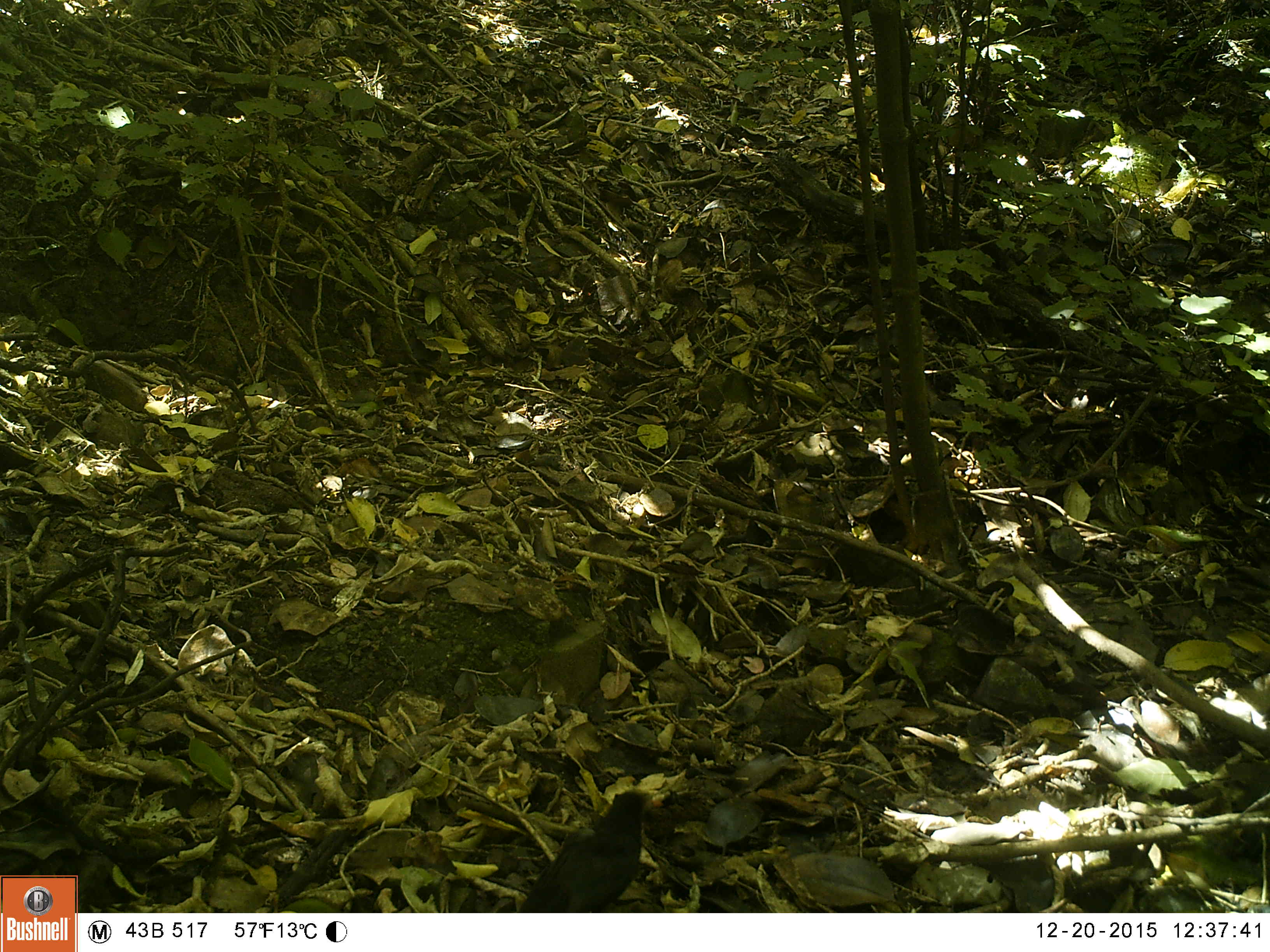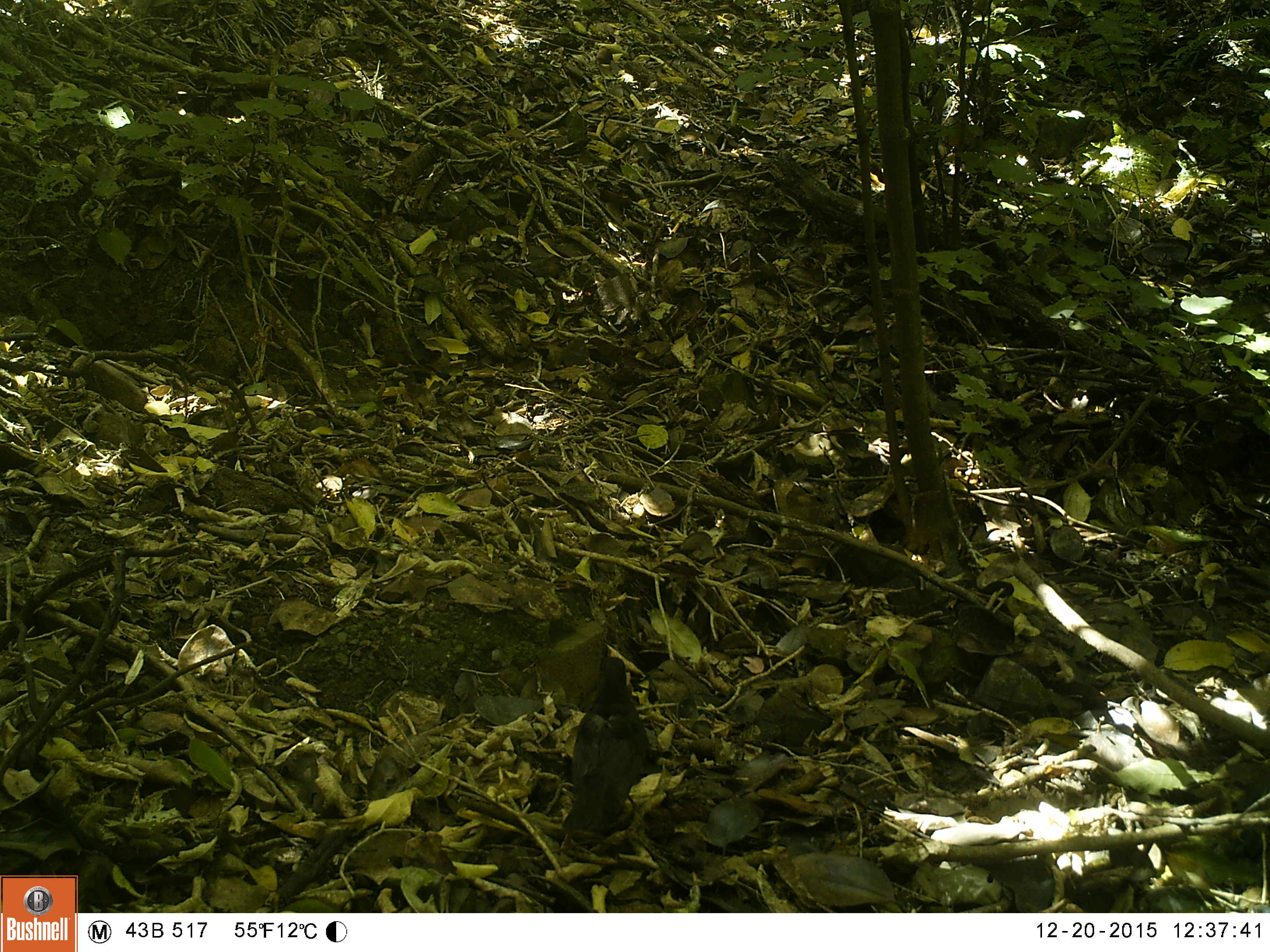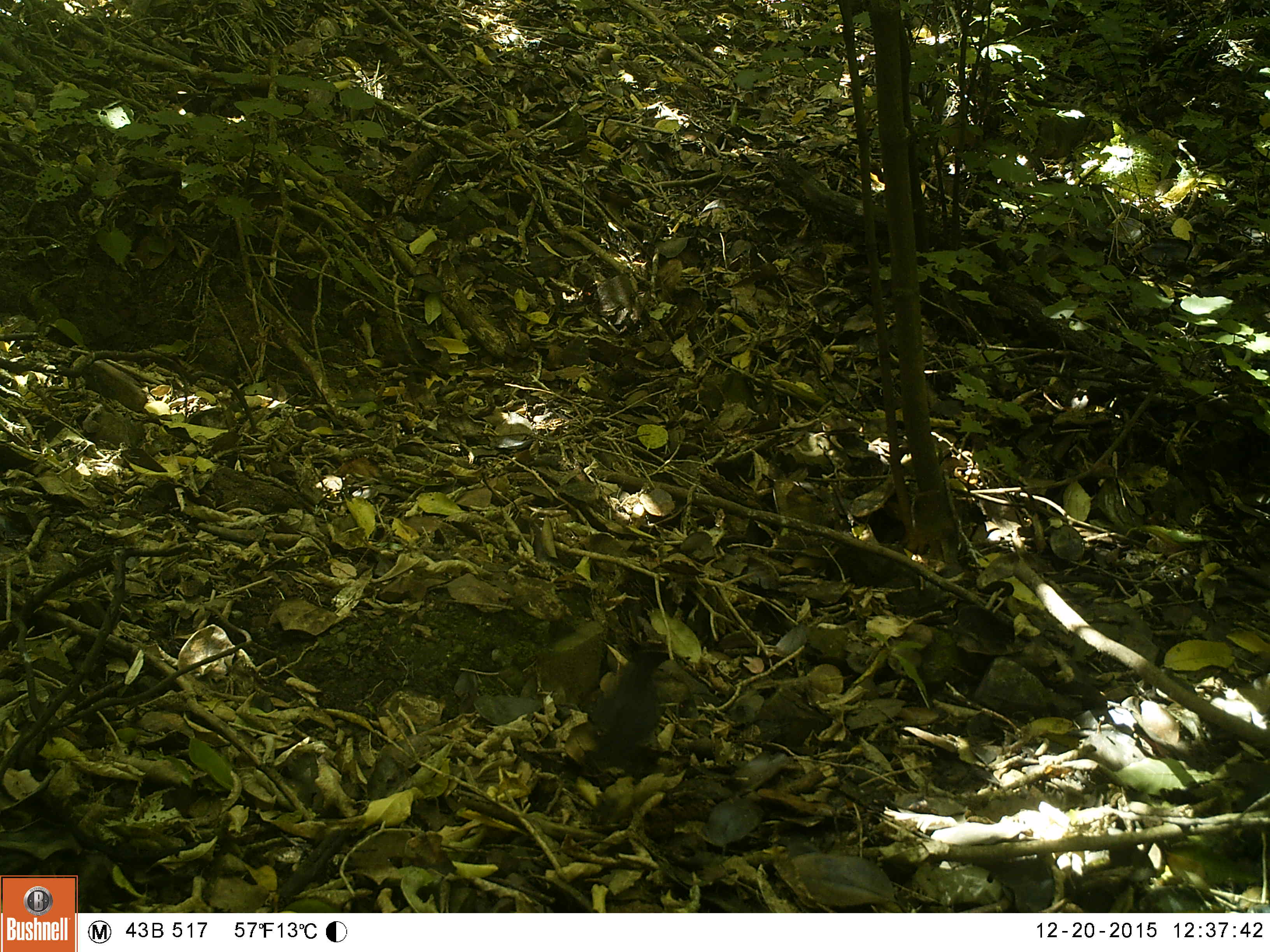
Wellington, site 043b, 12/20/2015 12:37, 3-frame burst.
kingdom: Animalia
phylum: Chordata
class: Aves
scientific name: Aves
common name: bird